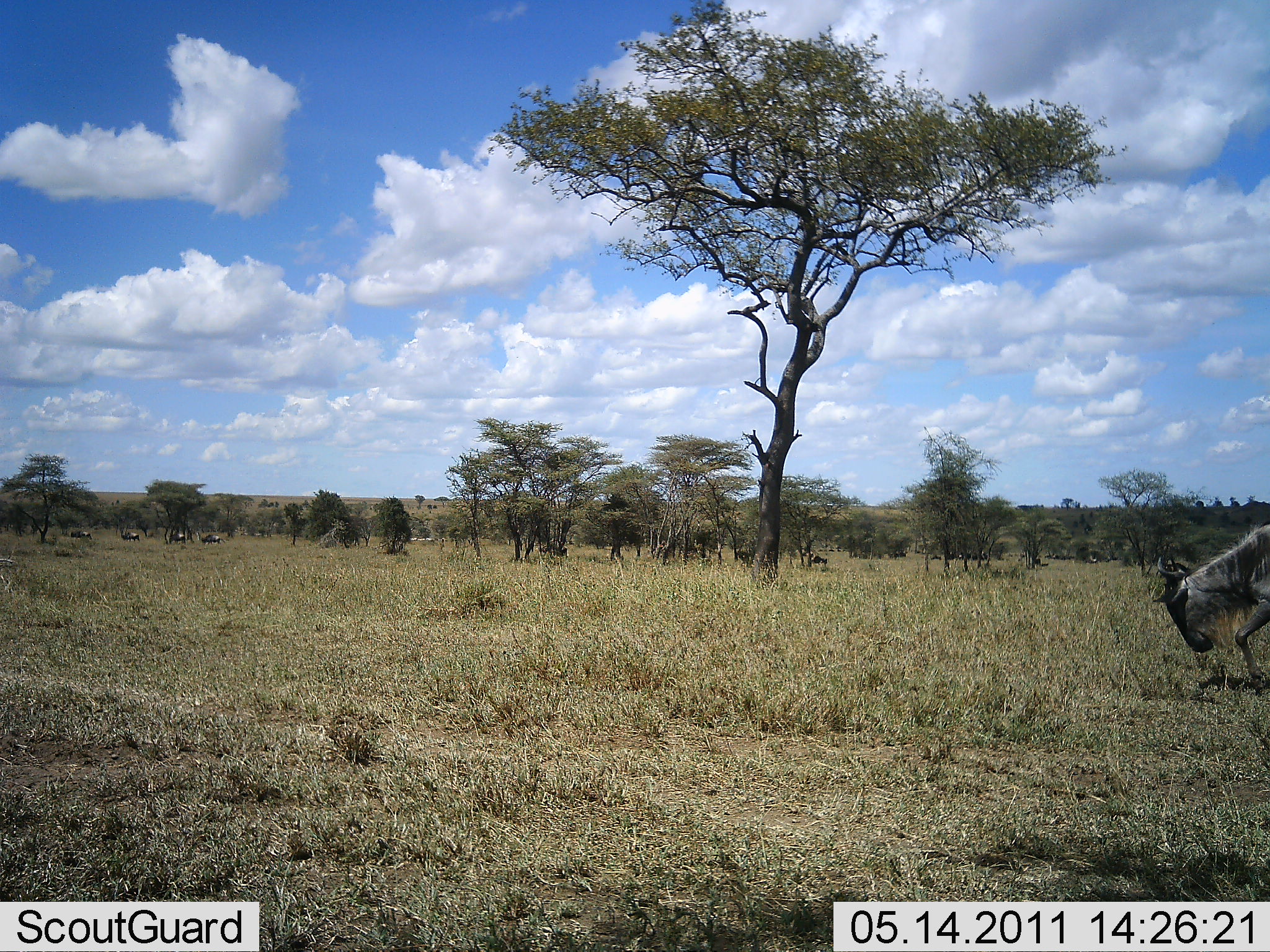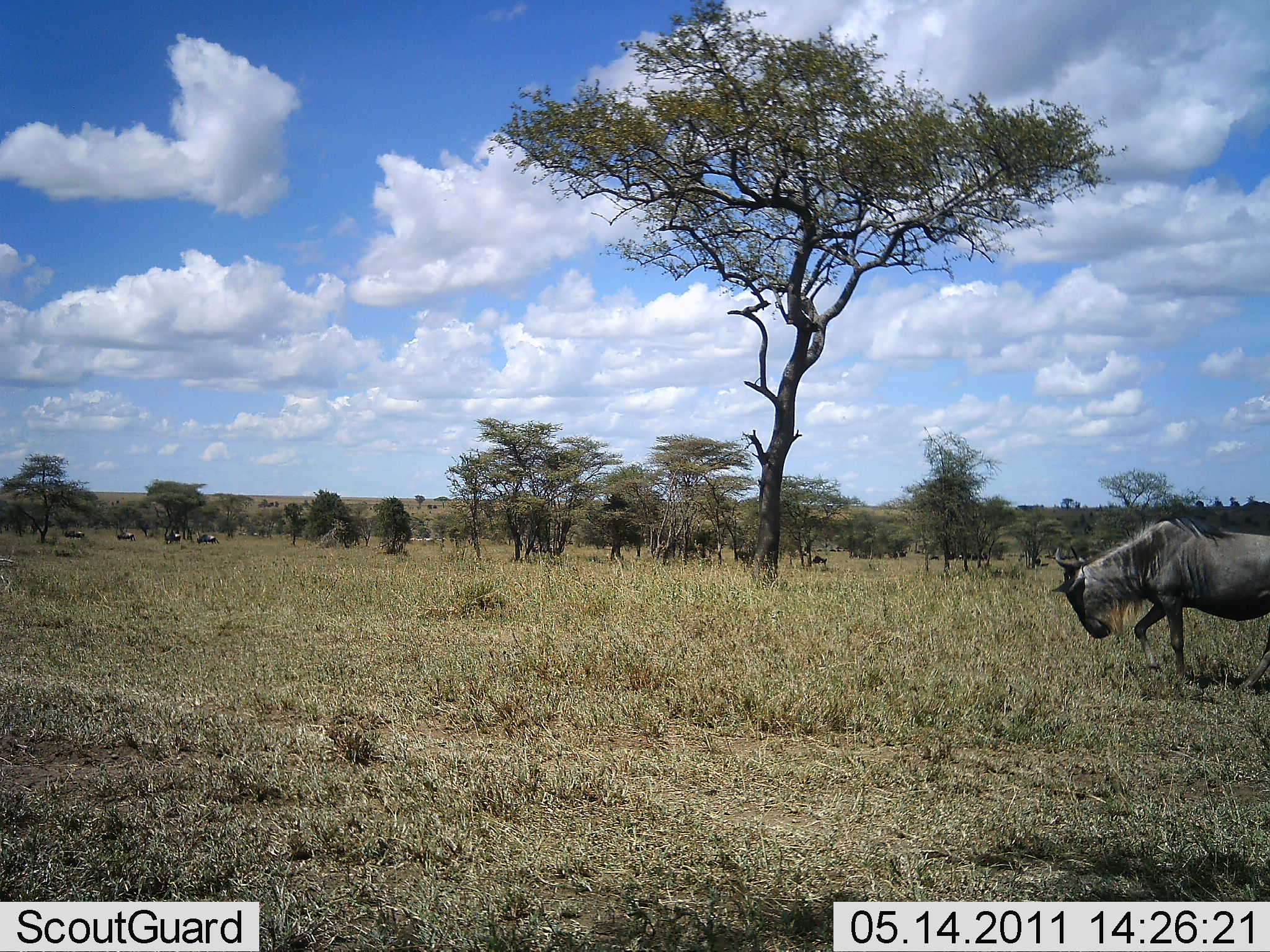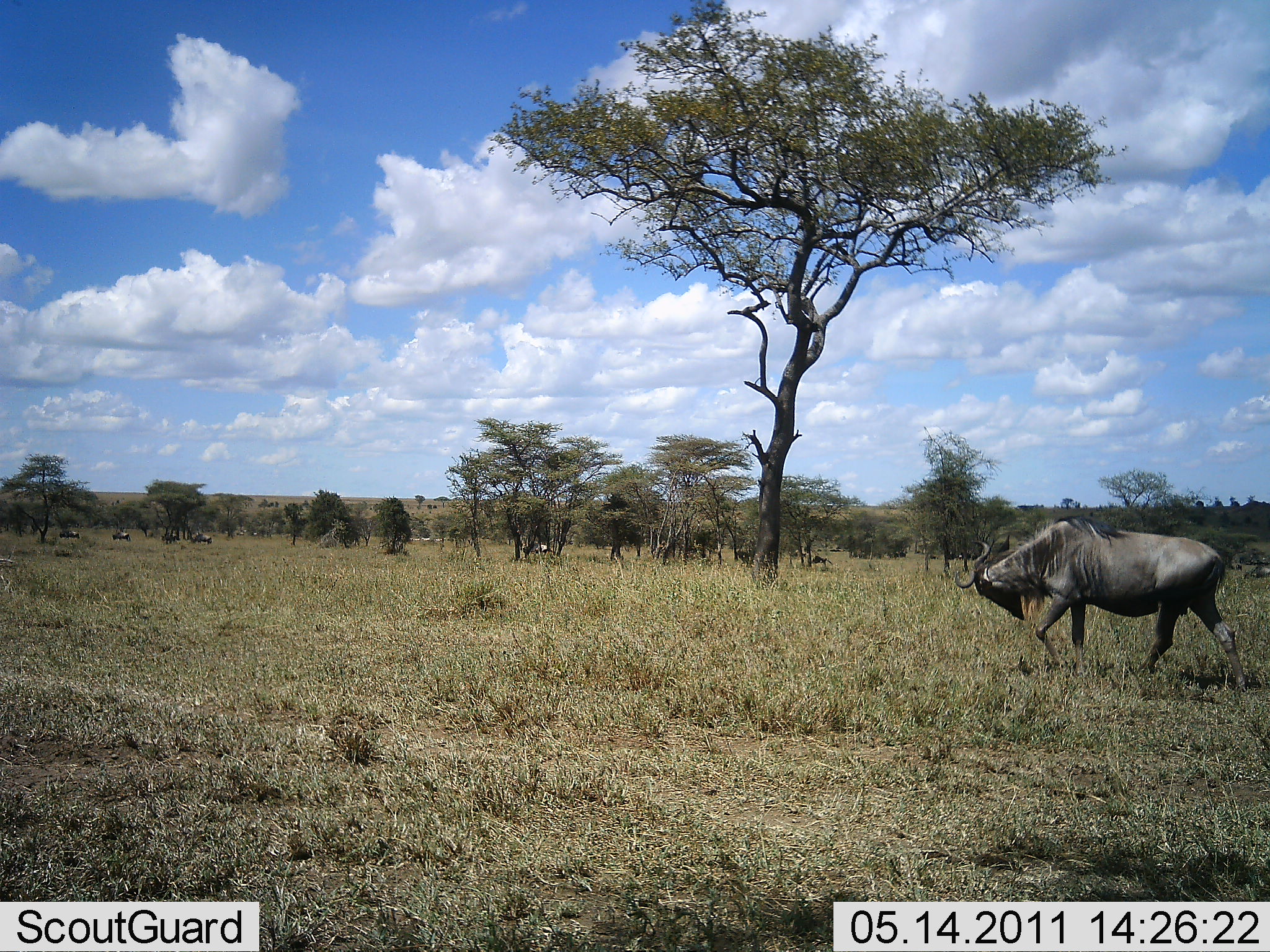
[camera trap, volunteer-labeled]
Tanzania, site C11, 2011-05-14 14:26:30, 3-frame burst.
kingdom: Animalia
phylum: Chordata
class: Mammalia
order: Artiodactyla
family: Bovidae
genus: Connochaetes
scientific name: Connochaetes taurinus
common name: blue wildebeest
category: wildebeest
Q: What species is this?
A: Wildebeest (blue wildebeest) (Connochaetes taurinus).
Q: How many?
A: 6.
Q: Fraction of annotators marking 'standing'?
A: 9%.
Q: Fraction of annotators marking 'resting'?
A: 0%.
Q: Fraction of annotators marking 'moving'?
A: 100%.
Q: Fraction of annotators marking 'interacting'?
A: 0%.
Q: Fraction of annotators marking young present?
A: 0%.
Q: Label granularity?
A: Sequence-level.